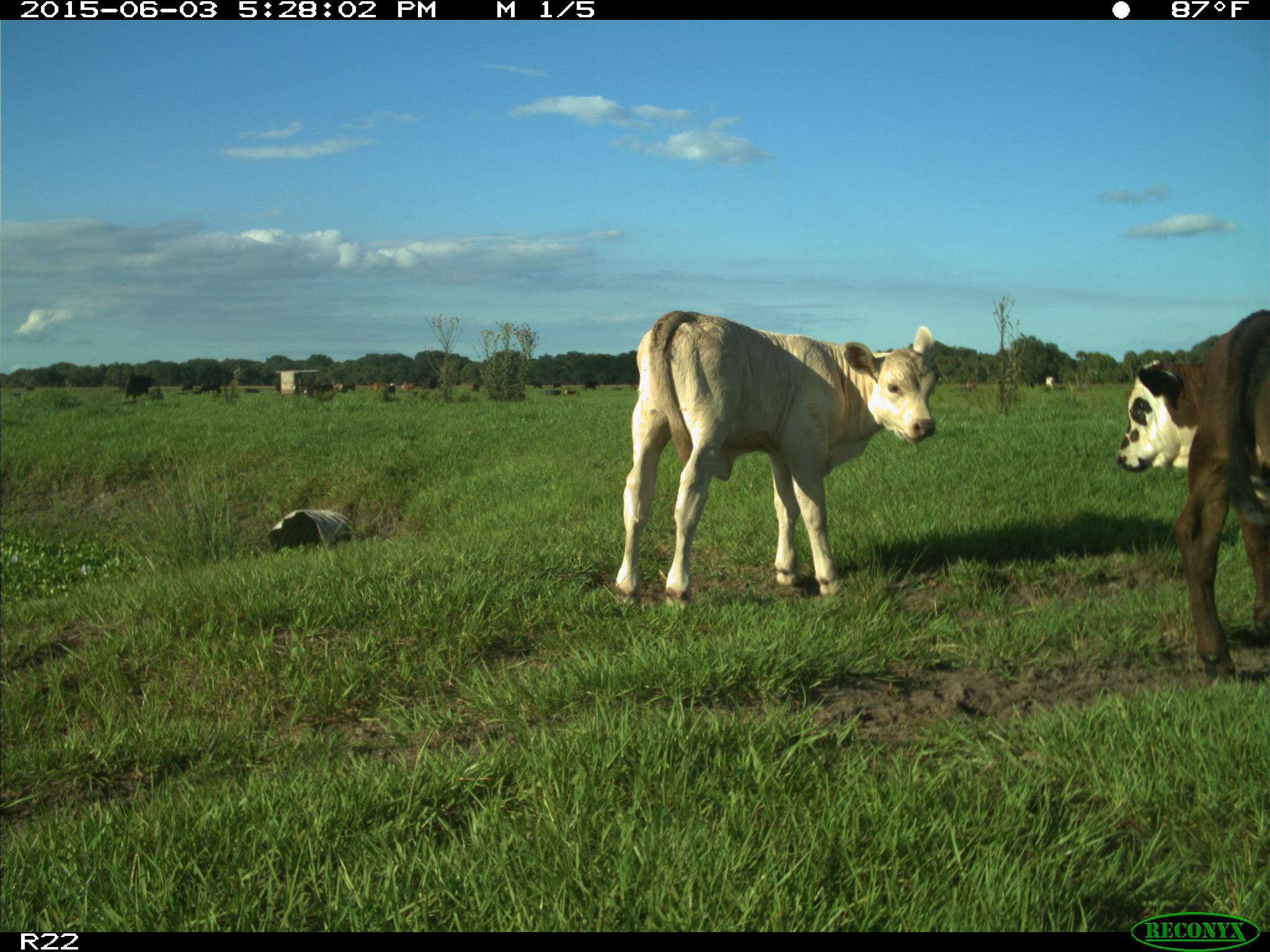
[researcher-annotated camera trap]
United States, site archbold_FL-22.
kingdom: Animalia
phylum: Chordata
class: Mammalia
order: Artiodactyla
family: Bovidae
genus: Bos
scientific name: Bos taurus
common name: domestic cow